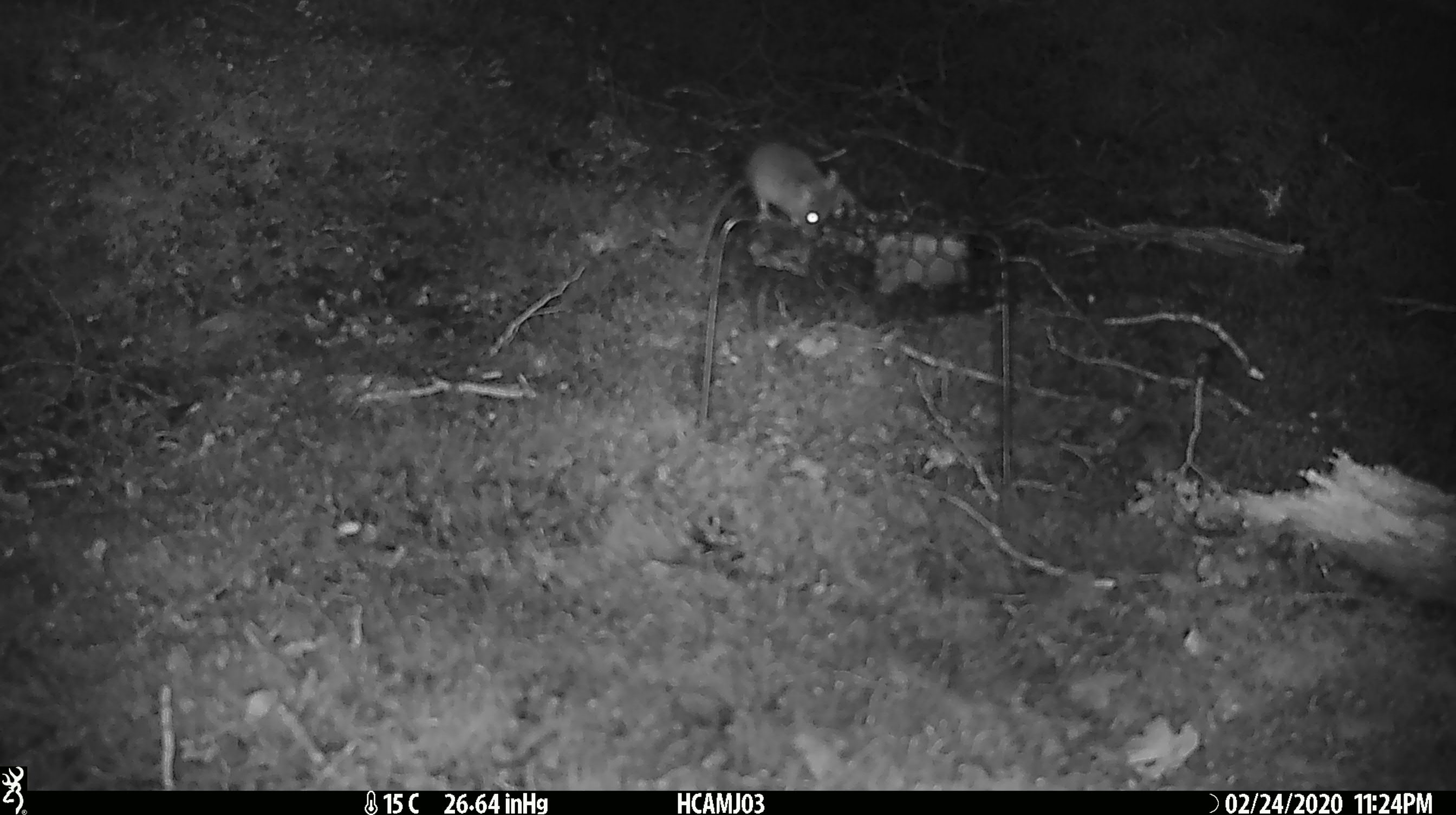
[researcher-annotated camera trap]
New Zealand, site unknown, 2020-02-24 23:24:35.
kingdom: Animalia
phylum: Chordata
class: Mammalia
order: Rodentia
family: Muridae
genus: Mus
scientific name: Mus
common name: mouse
Mouse (Mus).